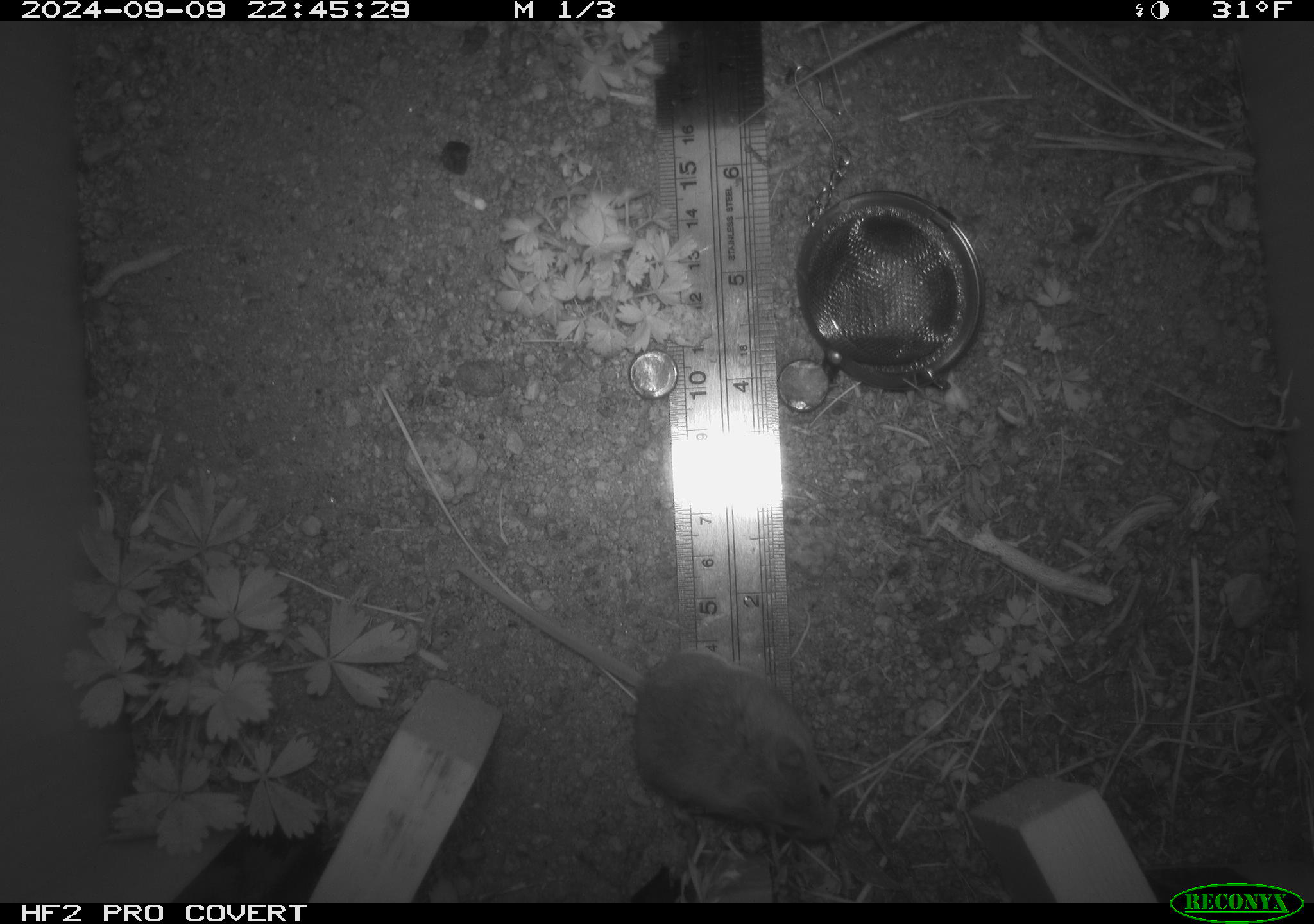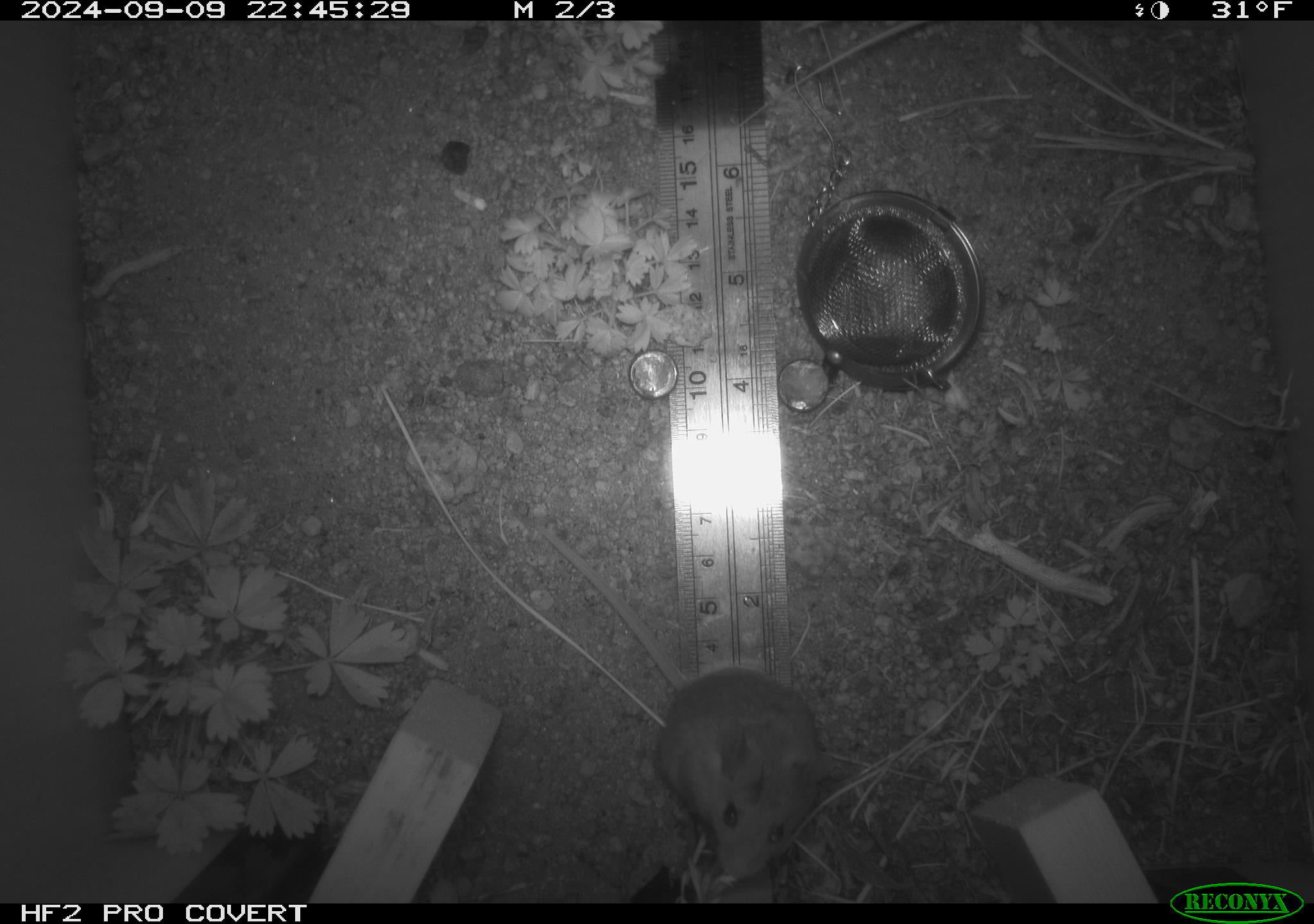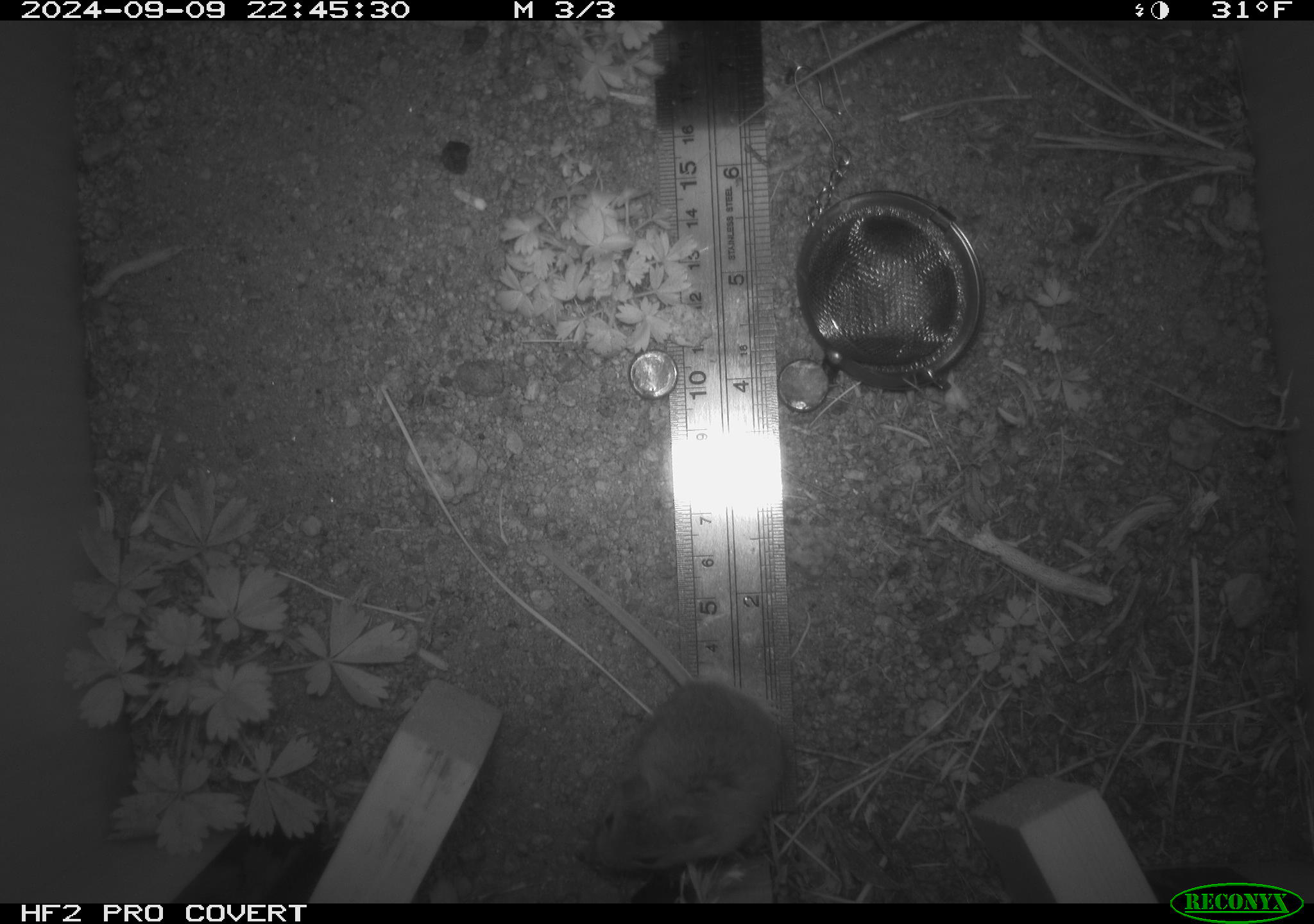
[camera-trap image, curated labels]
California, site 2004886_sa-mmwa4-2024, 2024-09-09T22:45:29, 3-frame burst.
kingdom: Animalia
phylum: Chordata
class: Mammalia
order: Rodentia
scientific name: Rodentia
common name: mouse species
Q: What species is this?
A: Mouse species (Rodentia).